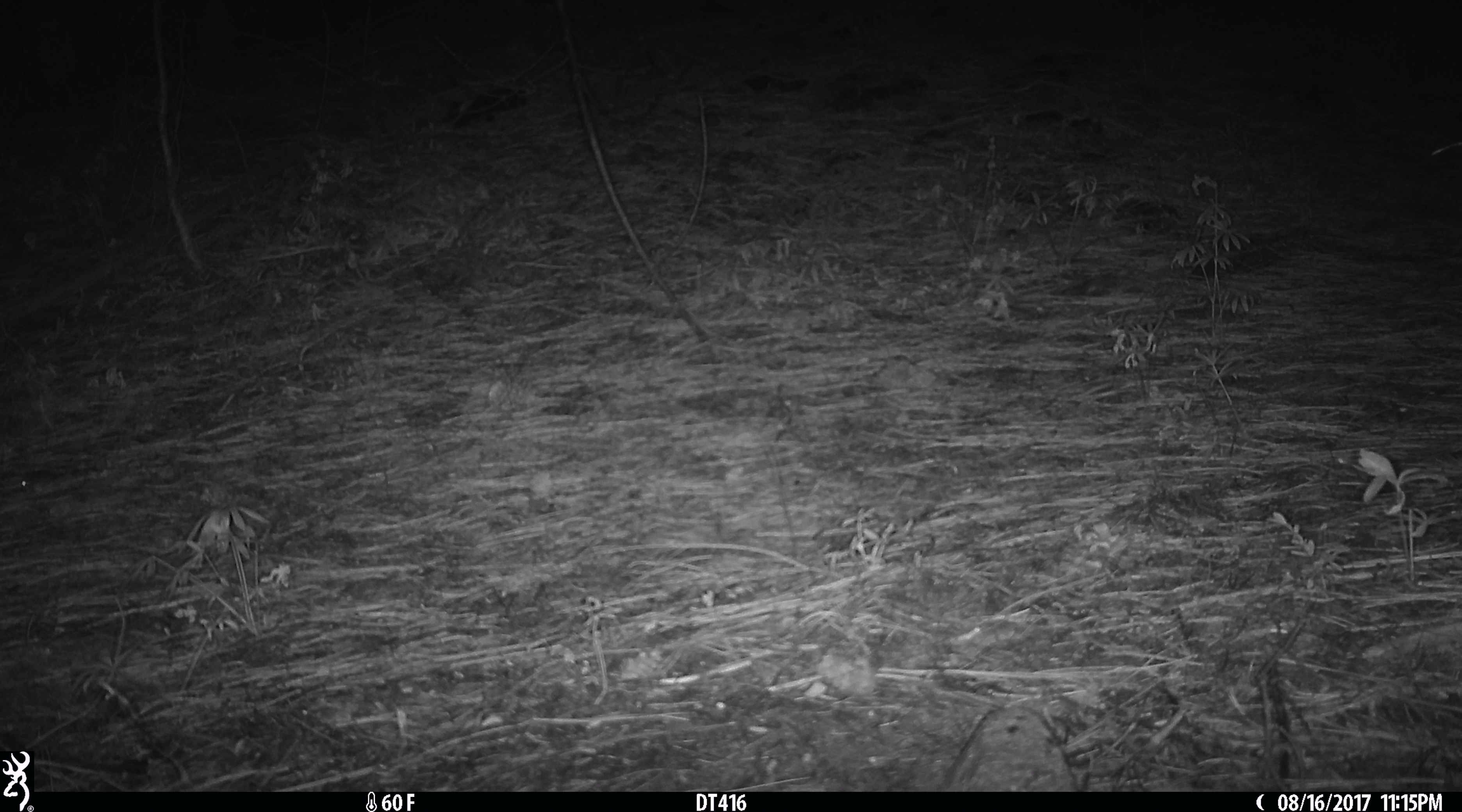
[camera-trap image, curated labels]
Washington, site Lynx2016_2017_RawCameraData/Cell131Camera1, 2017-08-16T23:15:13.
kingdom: Animalia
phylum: Chordata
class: Mammalia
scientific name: Mammalia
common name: small mammal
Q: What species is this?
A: Small mammal (Mammalia).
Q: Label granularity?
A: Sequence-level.